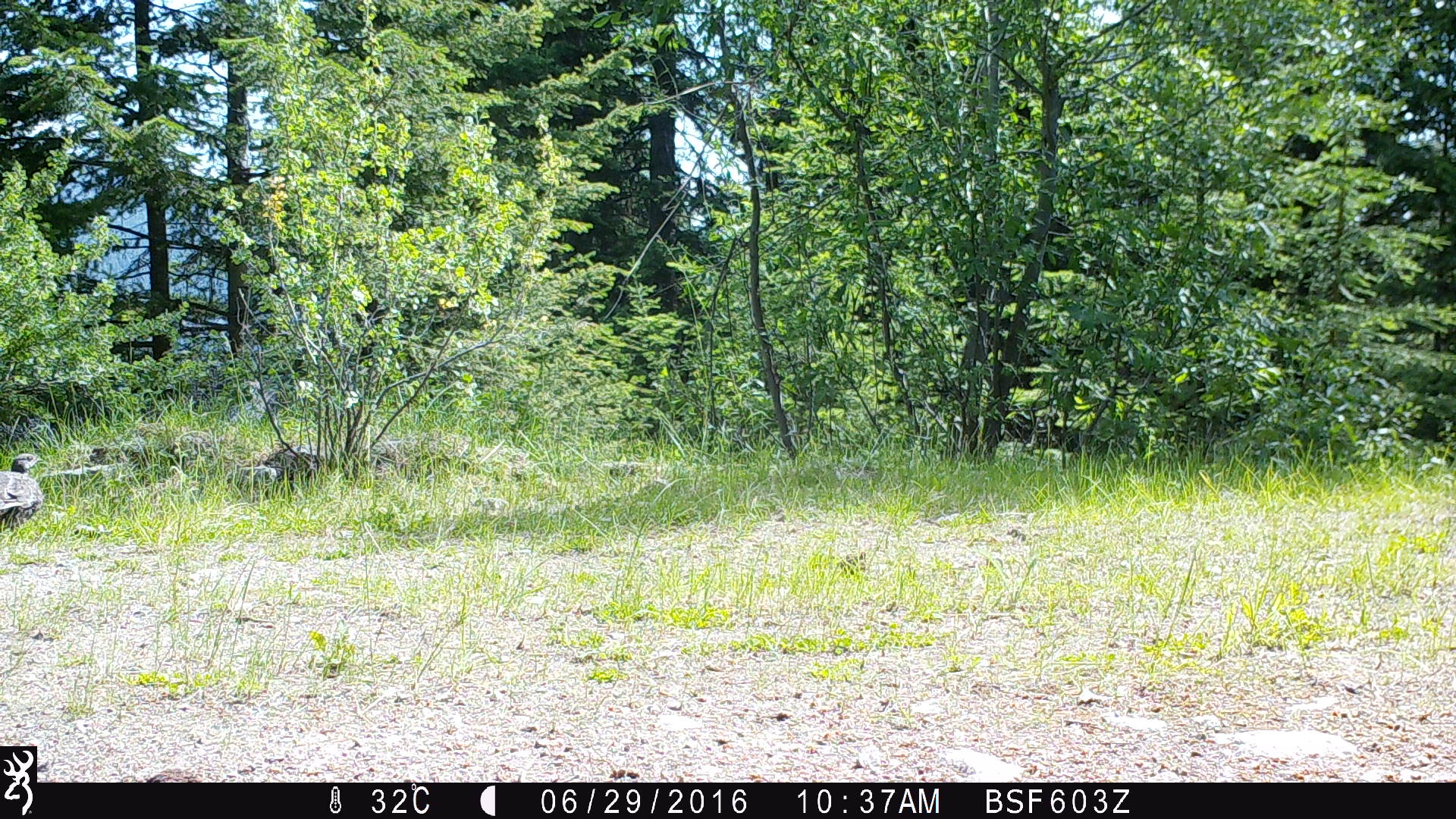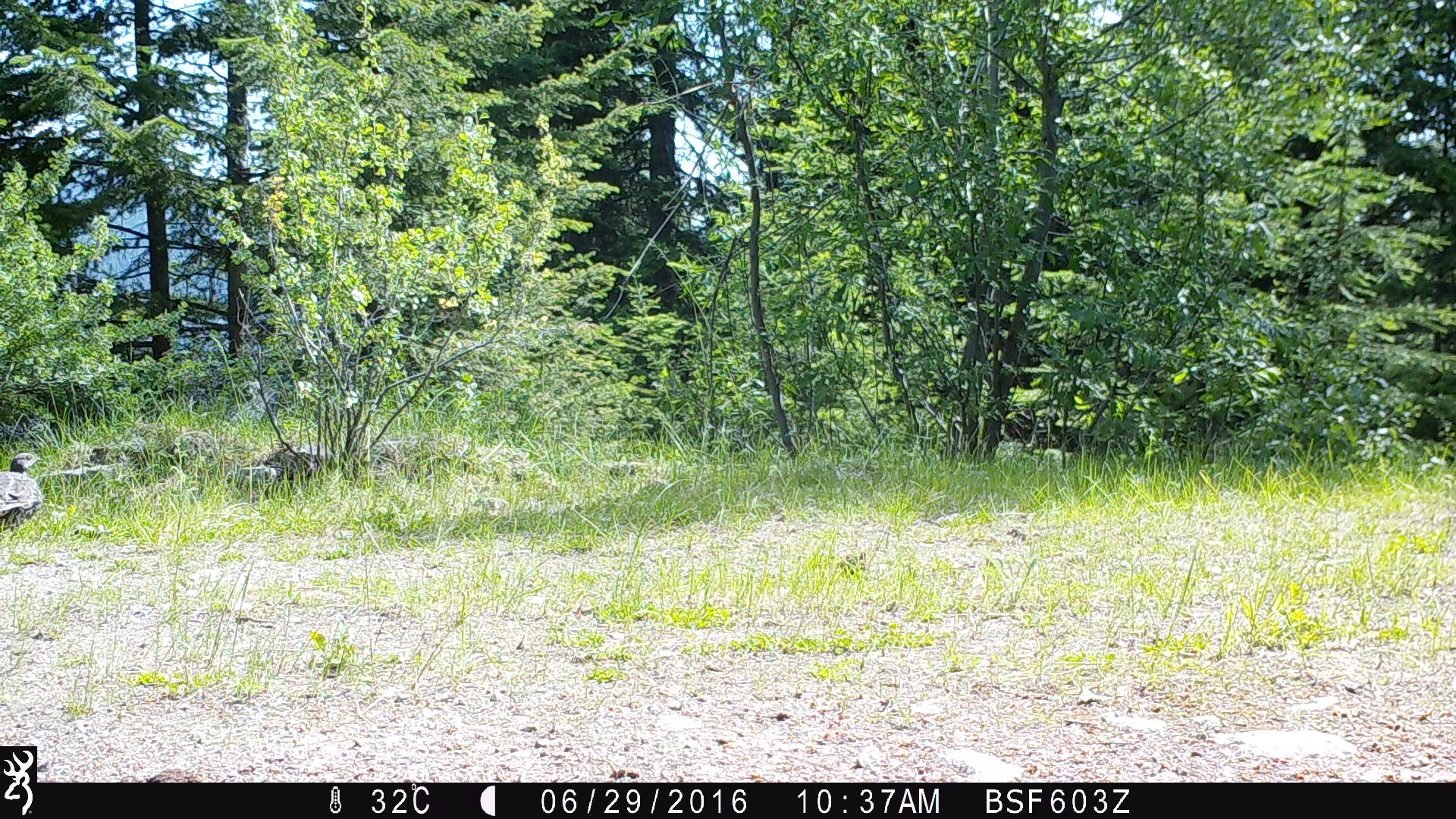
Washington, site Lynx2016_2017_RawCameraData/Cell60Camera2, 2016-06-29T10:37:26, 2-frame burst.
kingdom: Animalia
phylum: Chordata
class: Aves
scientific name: Aves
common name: birds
Aves (birds). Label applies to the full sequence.